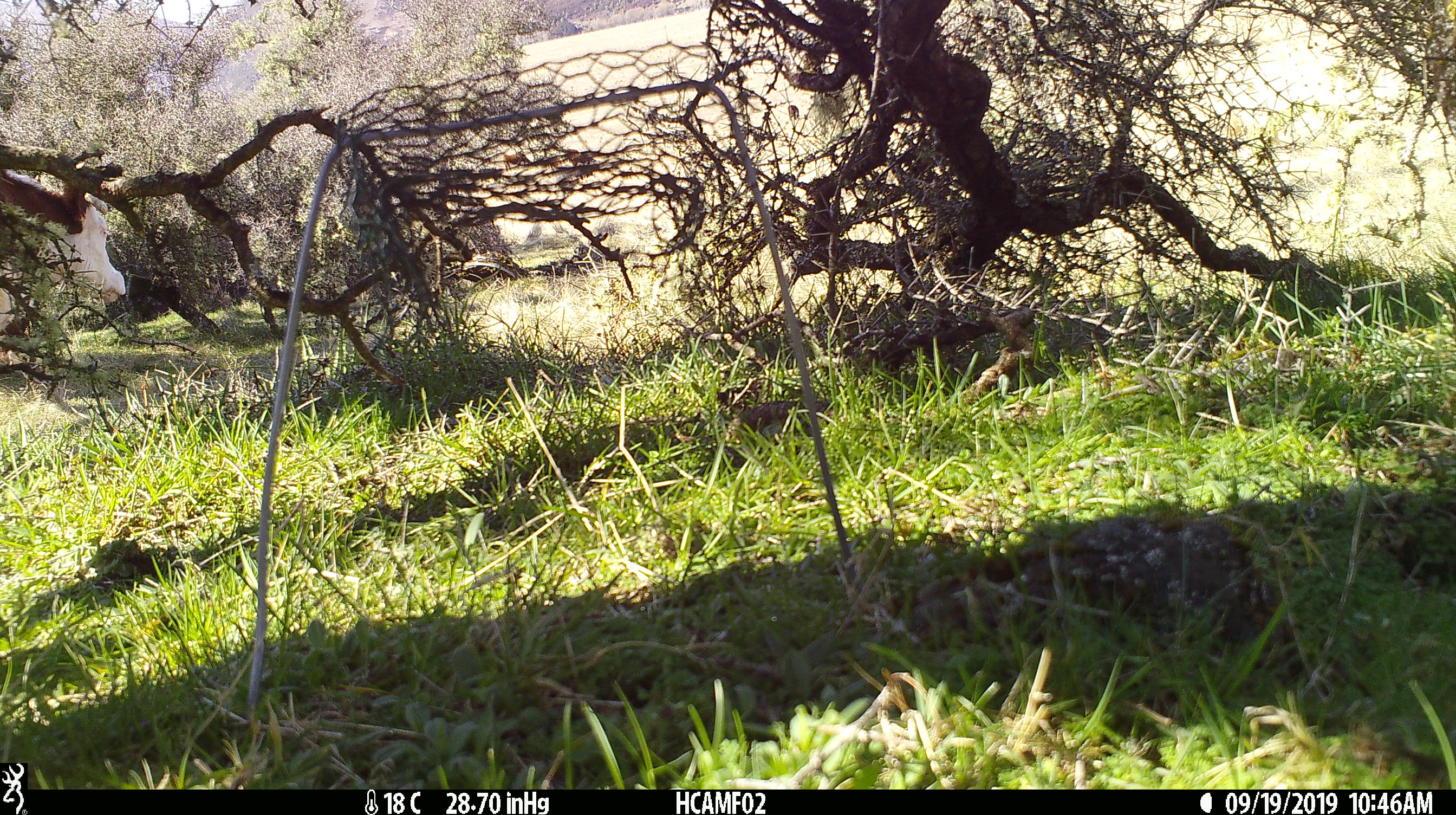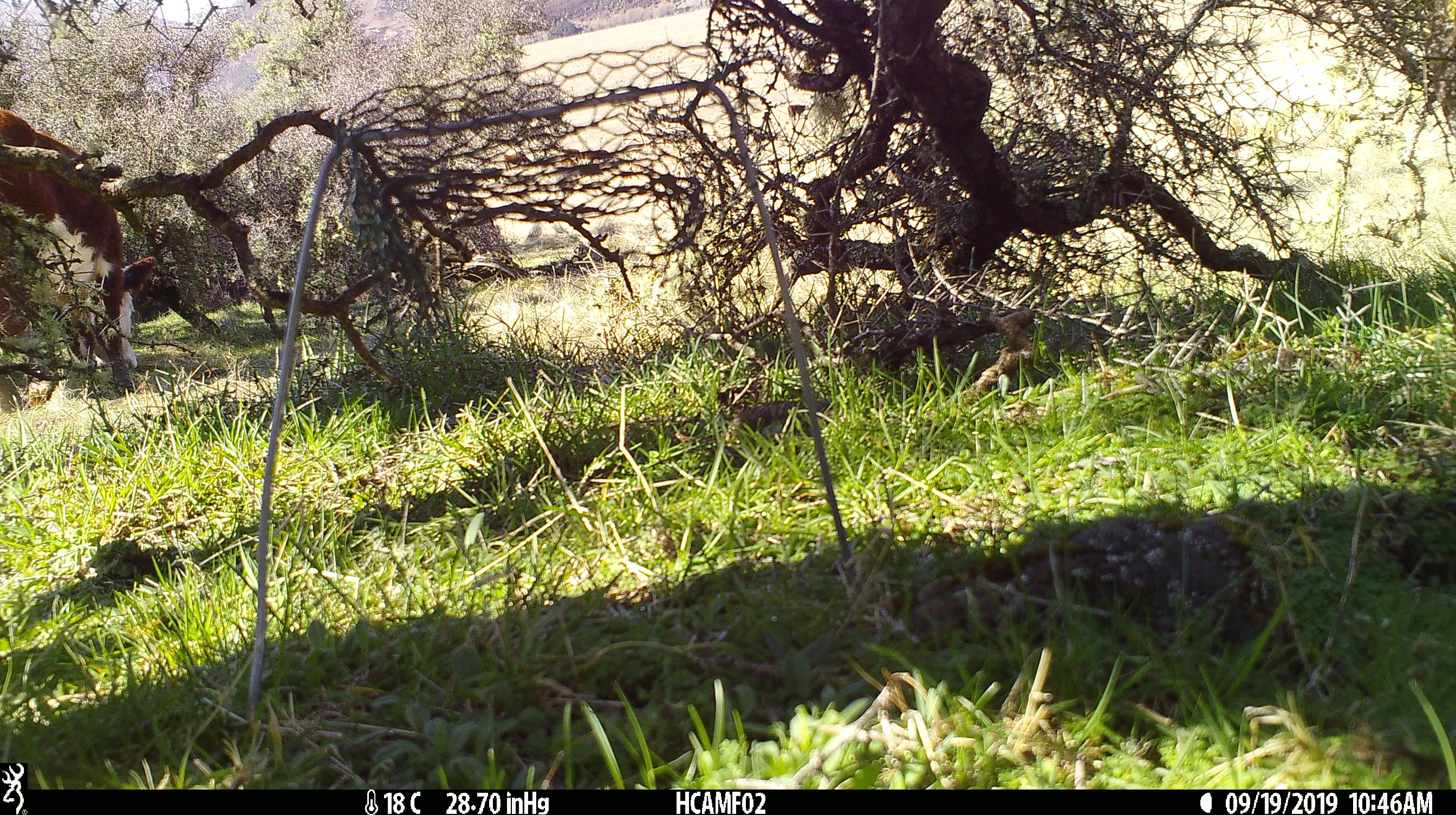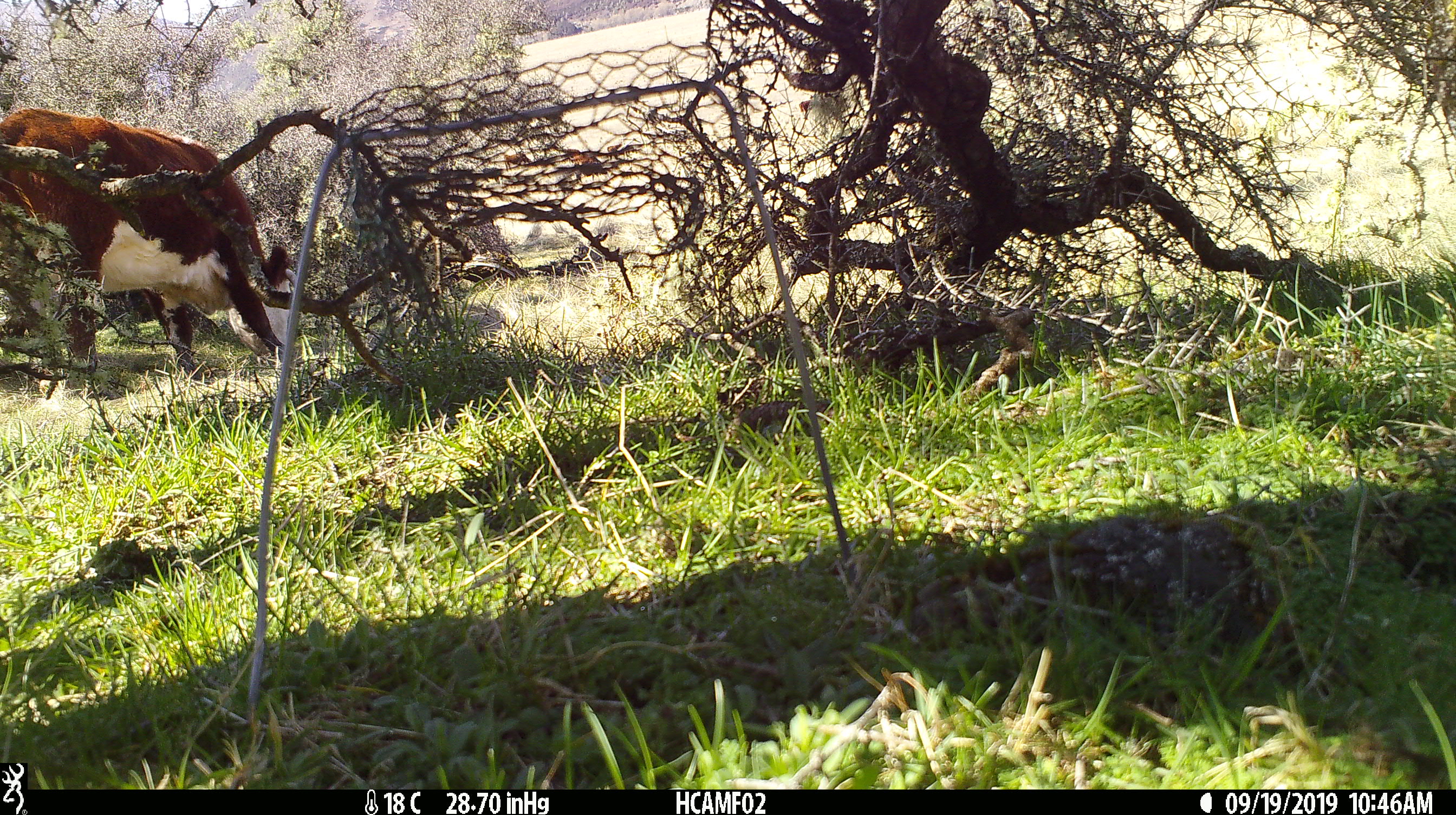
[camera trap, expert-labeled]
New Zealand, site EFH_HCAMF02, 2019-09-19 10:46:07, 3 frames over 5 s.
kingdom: Animalia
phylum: Chordata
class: Mammalia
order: Artiodactyla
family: Bovidae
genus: Bos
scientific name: Bos taurus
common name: domestic cow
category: cow